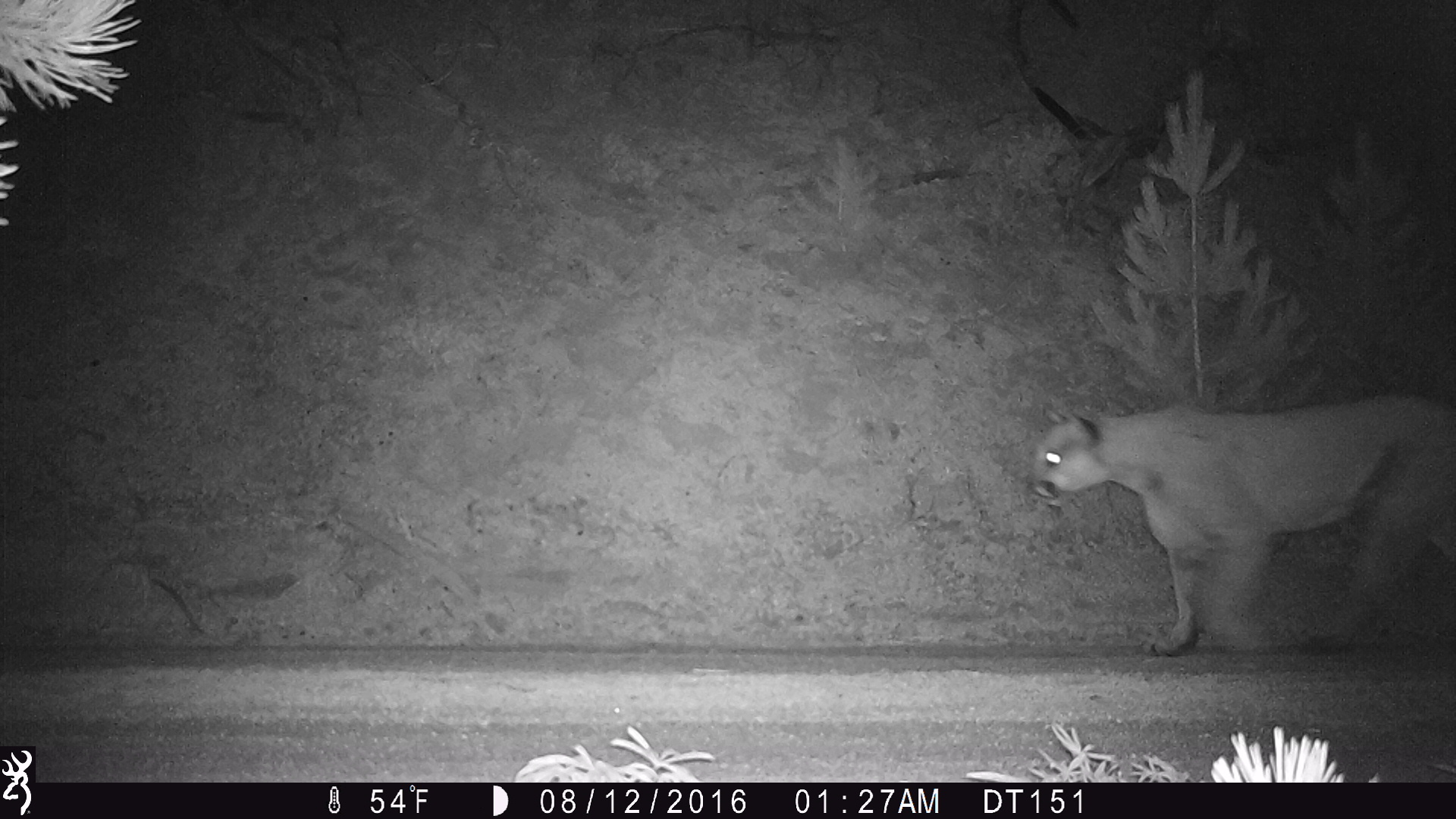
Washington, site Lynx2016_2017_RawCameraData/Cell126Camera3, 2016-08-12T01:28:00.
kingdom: Animalia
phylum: Chordata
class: Mammalia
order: Carnivora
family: Felidae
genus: Puma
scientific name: Puma concolor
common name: mountain lion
Puma concolor (mountain lion). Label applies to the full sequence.